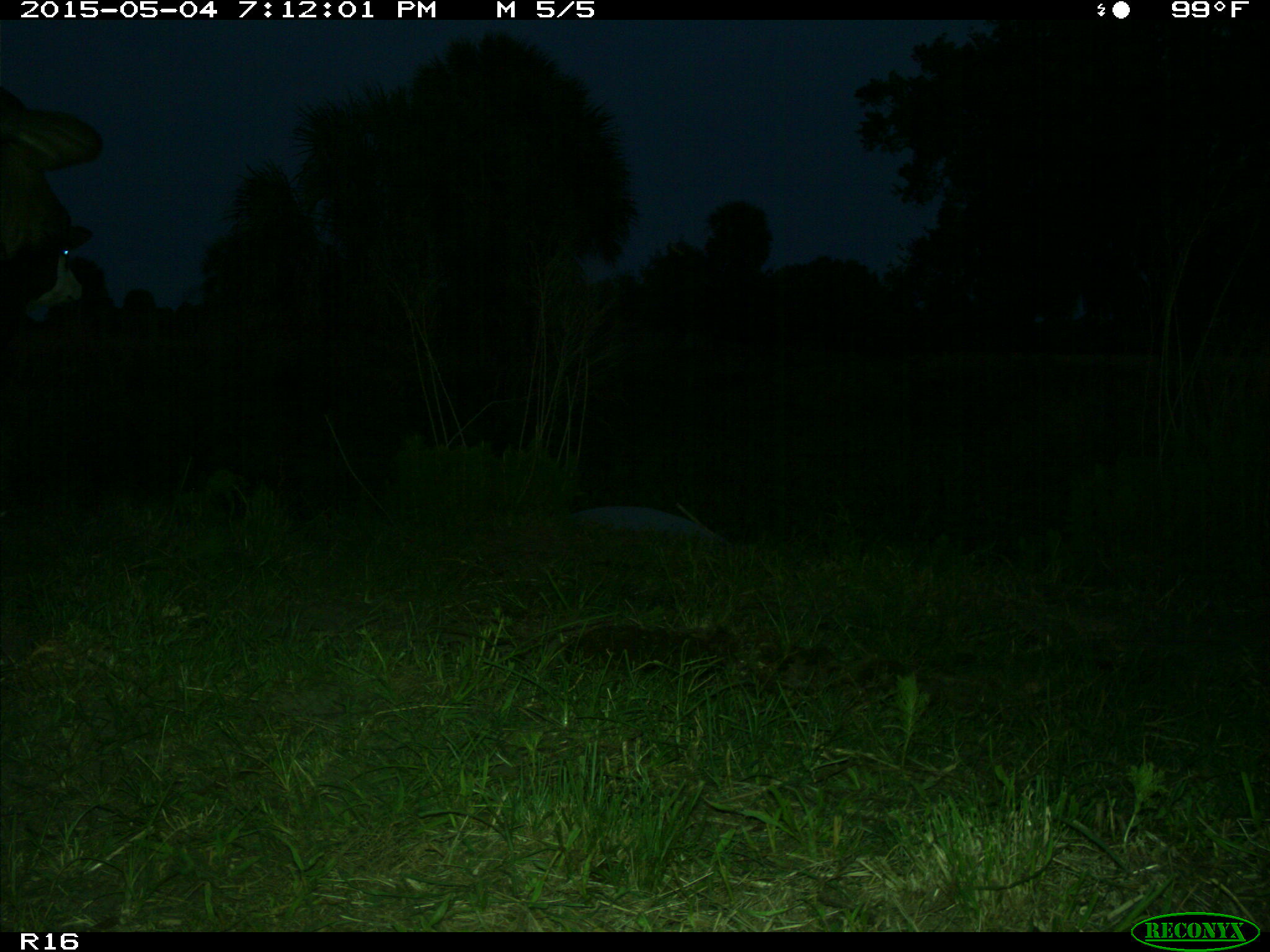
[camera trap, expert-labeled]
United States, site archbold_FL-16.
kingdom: Animalia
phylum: Chordata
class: Mammalia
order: Artiodactyla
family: Bovidae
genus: Bos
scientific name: Bos taurus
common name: domestic cow